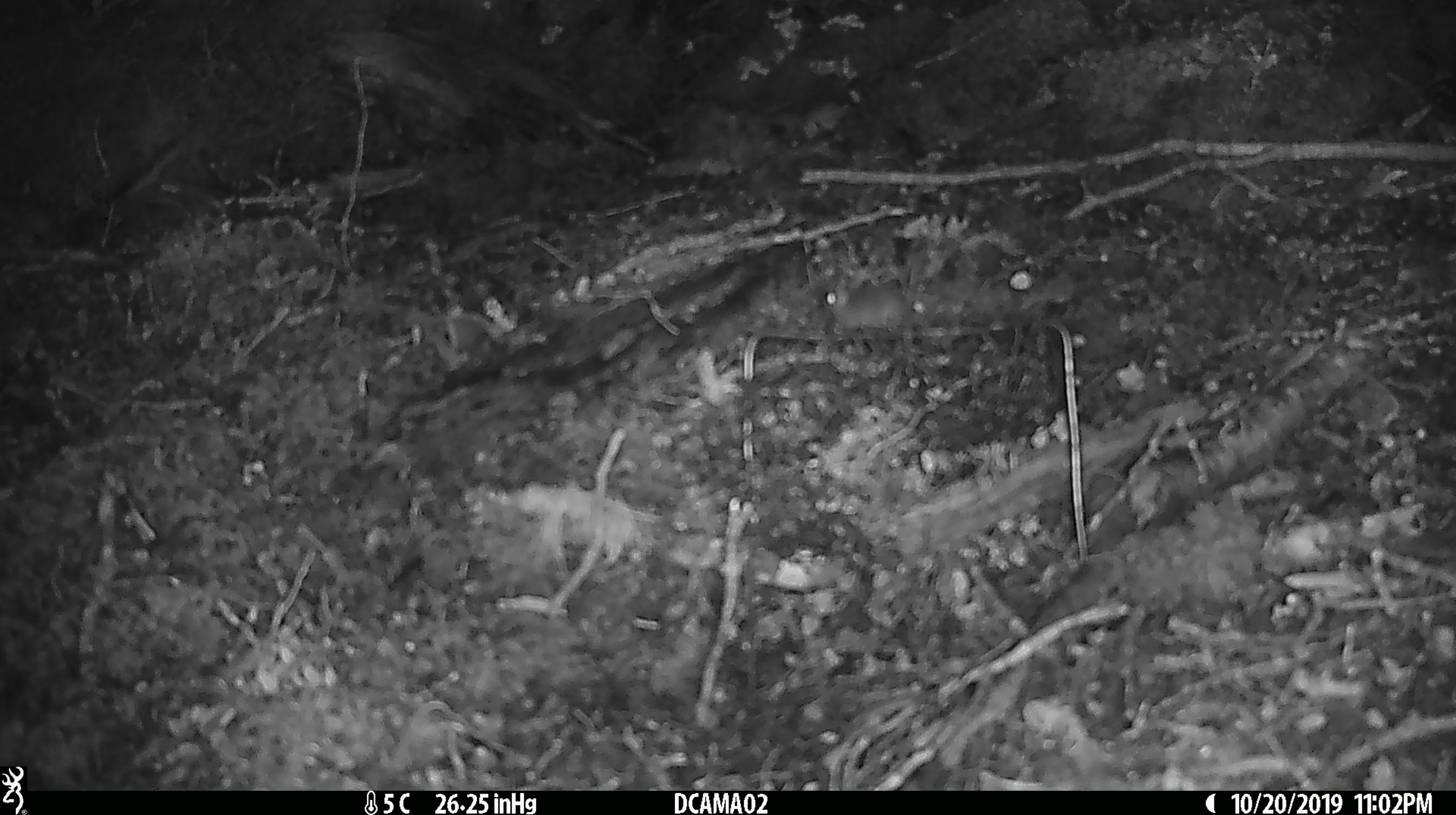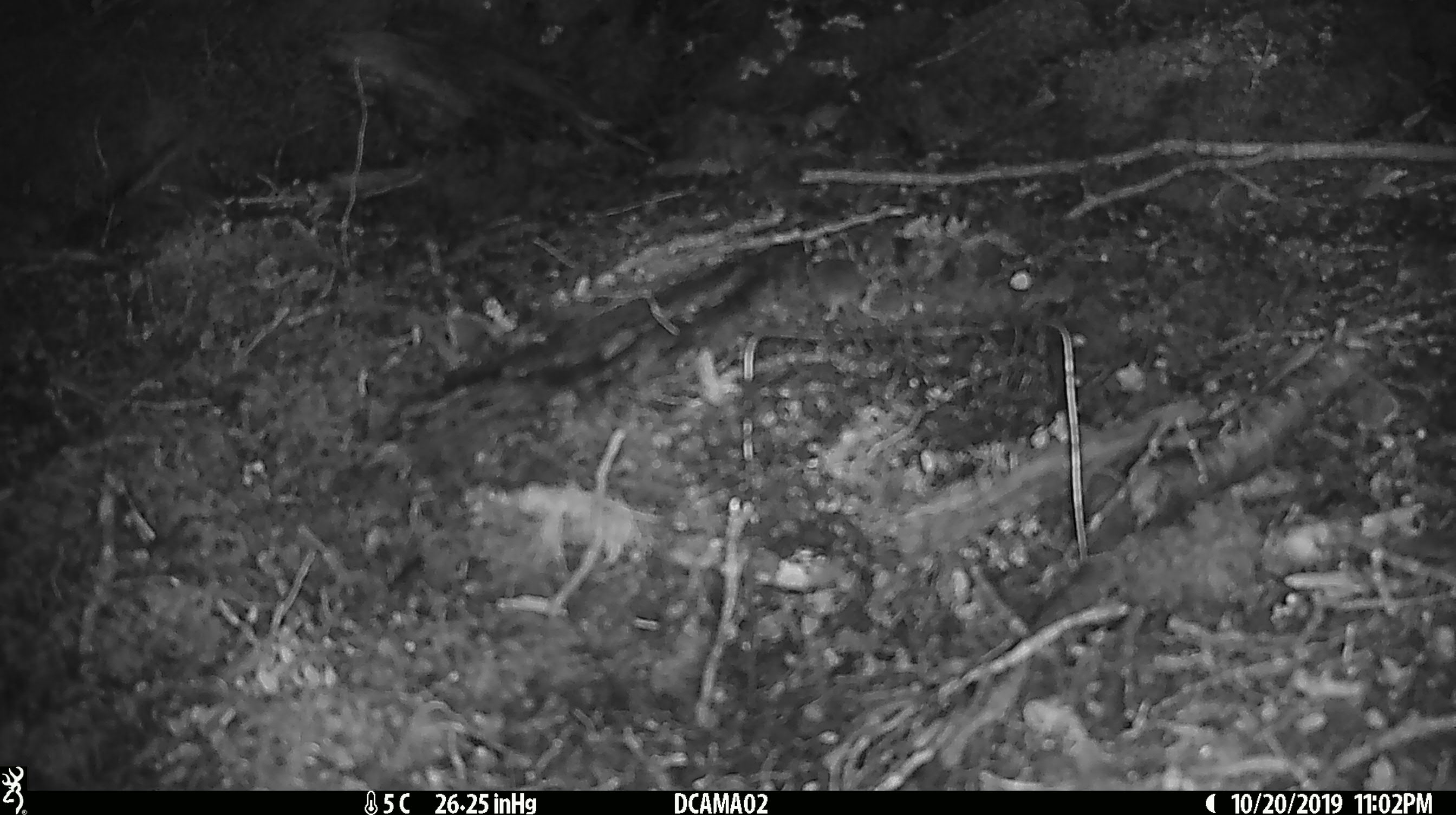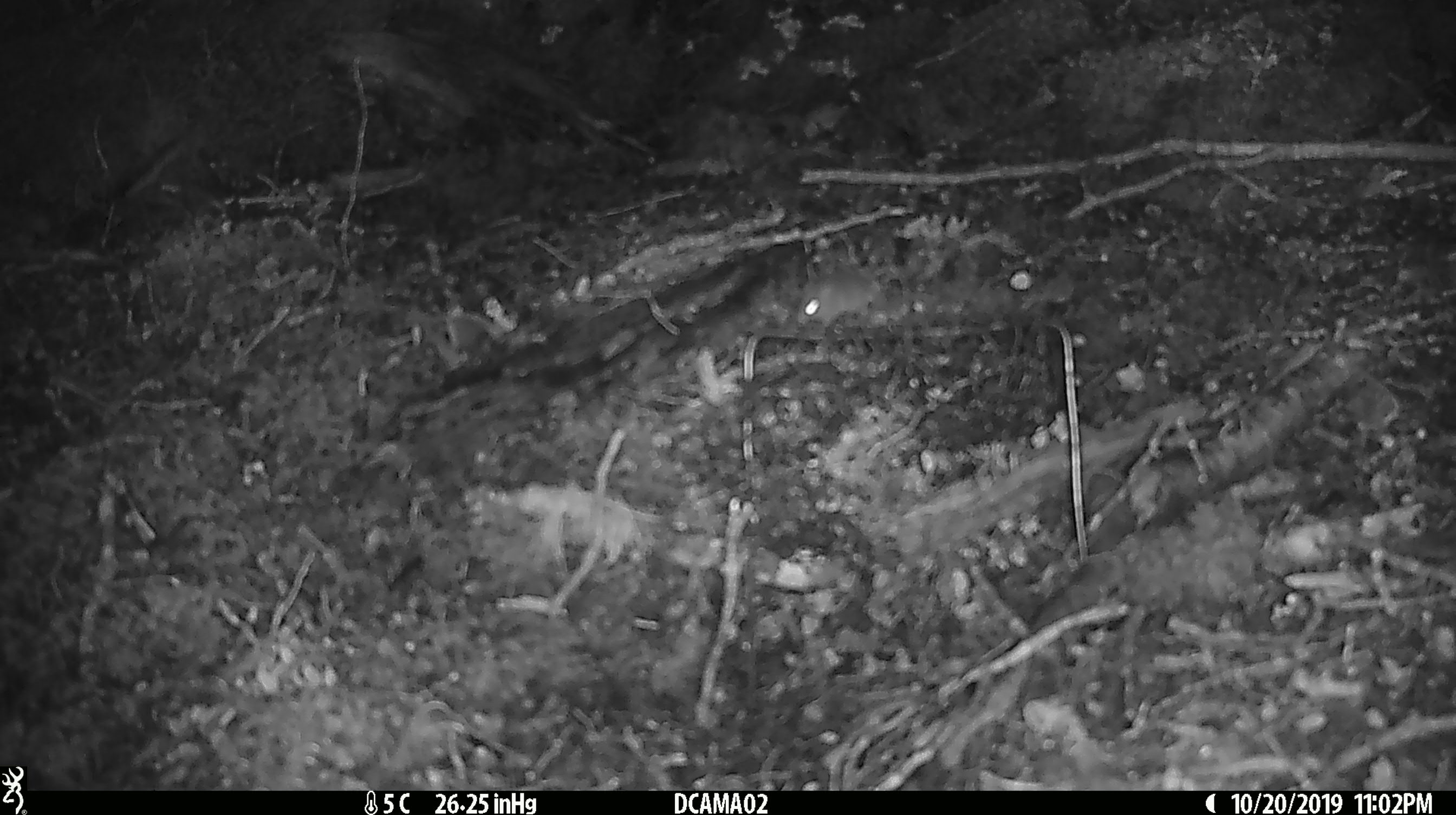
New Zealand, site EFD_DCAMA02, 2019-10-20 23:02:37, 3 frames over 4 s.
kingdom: Animalia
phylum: Chordata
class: Mammalia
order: Rodentia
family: Muridae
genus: Mus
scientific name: Mus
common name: mouse